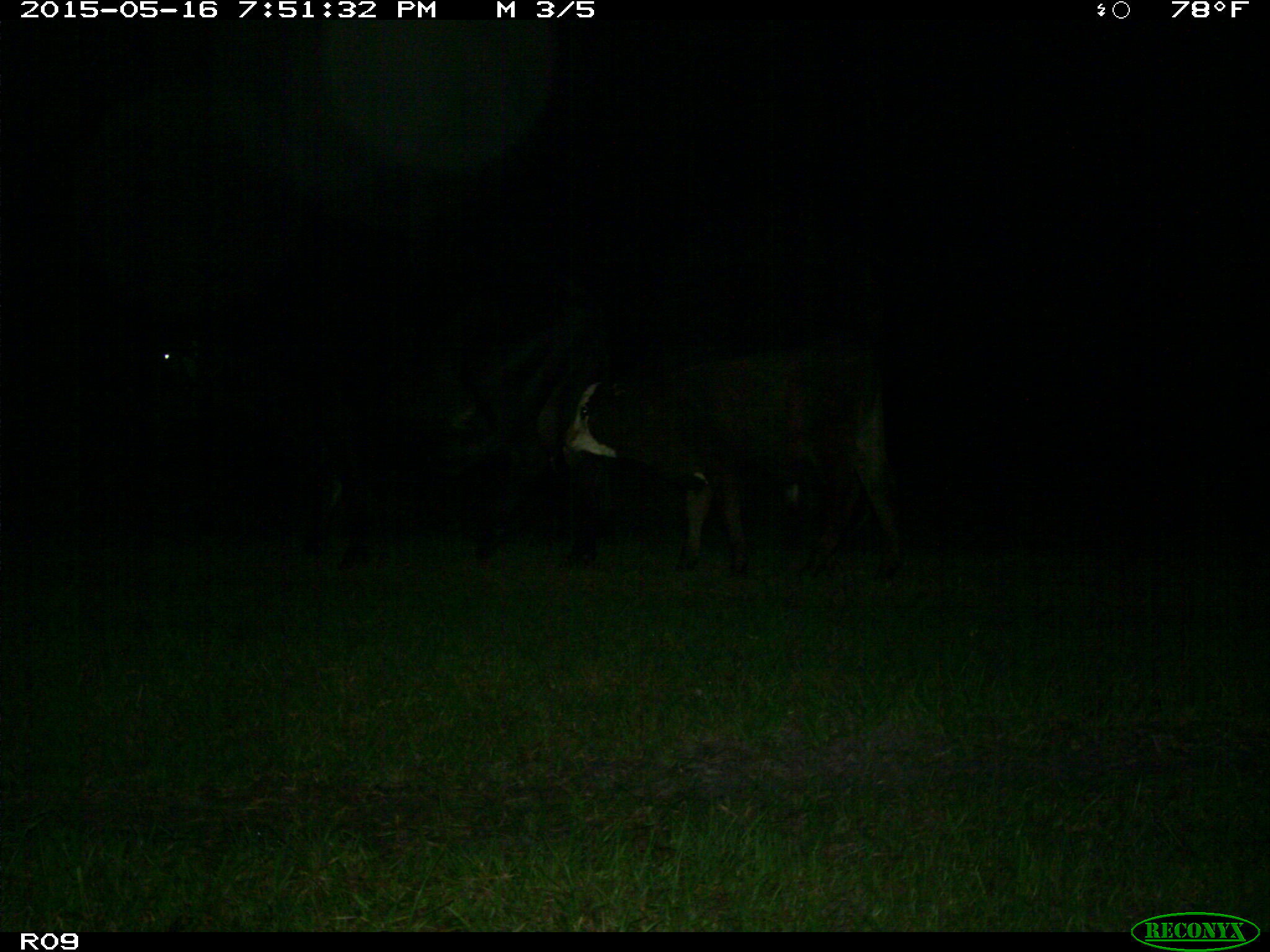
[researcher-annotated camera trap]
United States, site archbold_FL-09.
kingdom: Animalia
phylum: Chordata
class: Mammalia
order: Artiodactyla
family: Bovidae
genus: Bos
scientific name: Bos taurus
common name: domestic cow